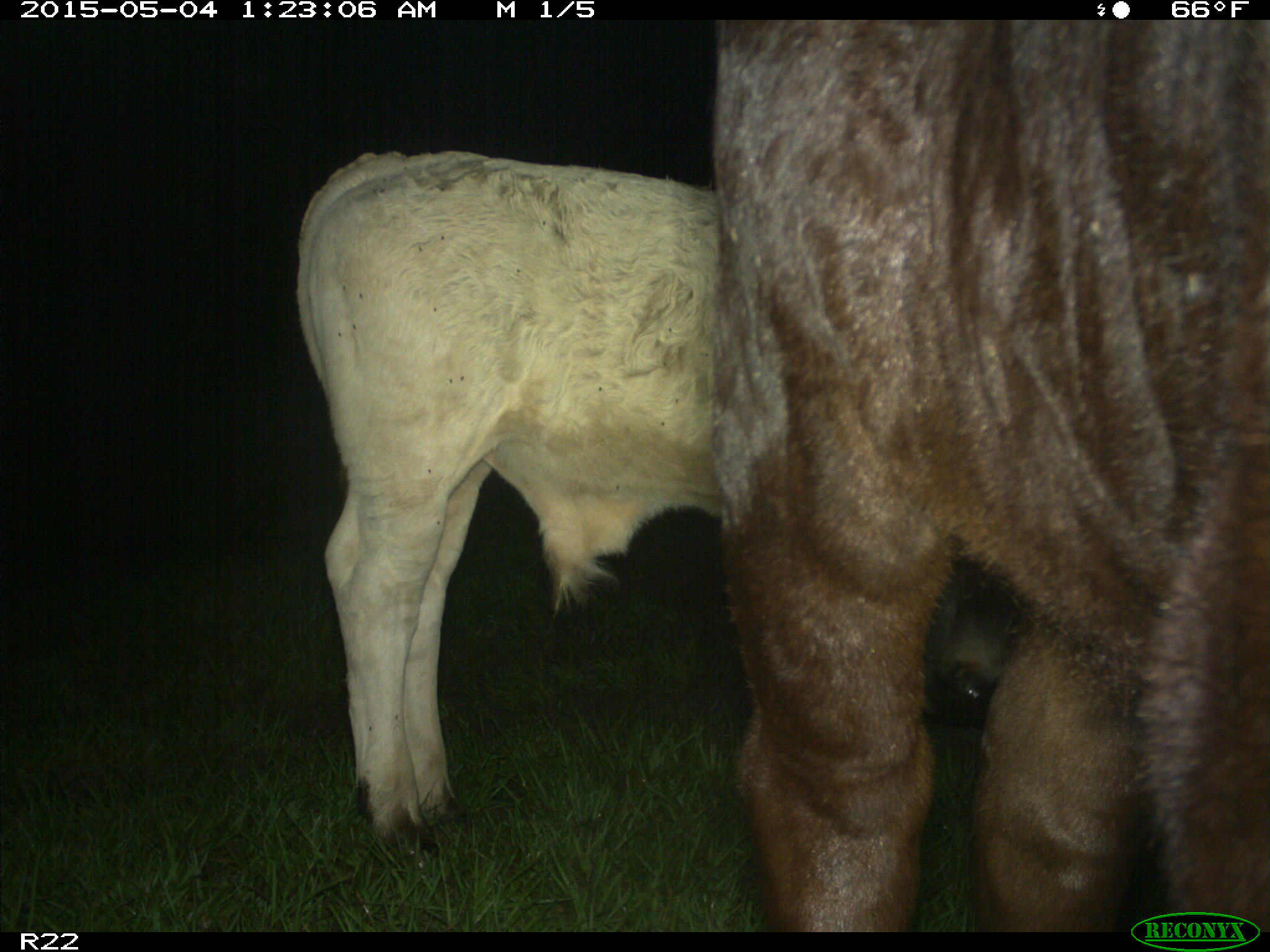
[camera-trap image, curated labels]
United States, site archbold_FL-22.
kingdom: Animalia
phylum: Chordata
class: Mammalia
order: Artiodactyla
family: Bovidae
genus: Bos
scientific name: Bos taurus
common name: domestic cow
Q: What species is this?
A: Bos taurus (domestic cow).